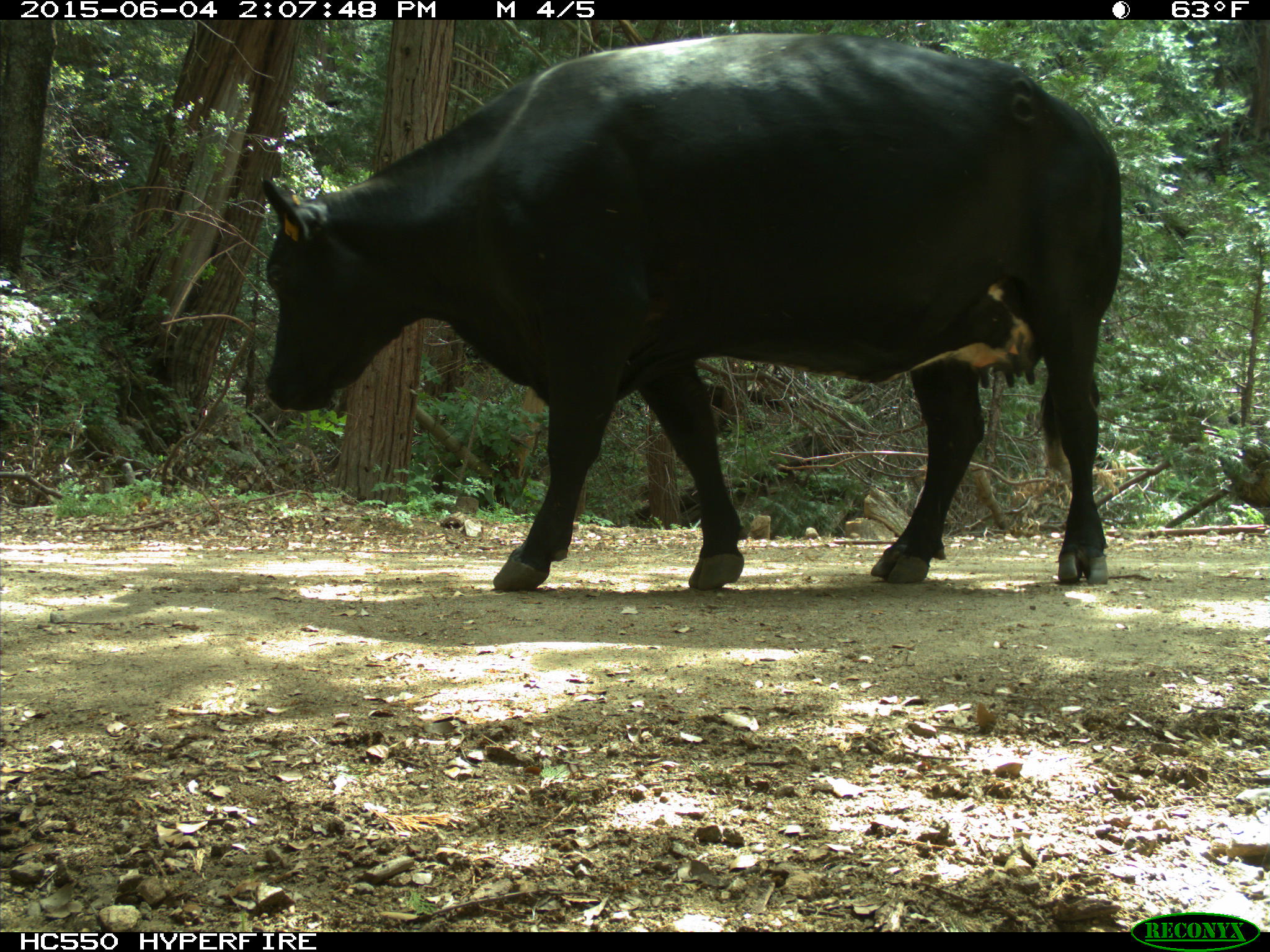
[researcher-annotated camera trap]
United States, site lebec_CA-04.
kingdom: Animalia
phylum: Chordata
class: Mammalia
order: Artiodactyla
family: Bovidae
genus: Bos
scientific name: Bos taurus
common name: domestic cow